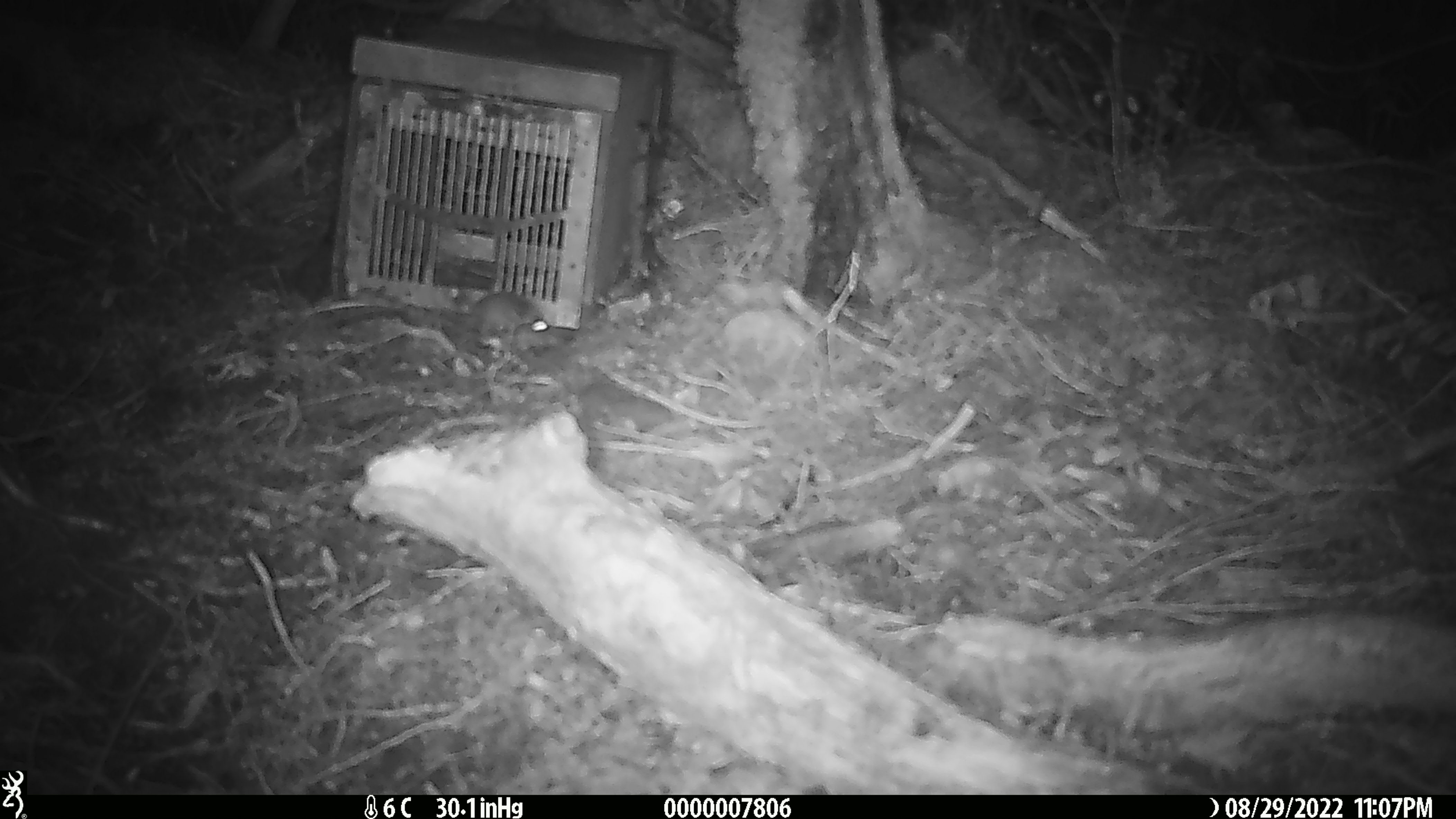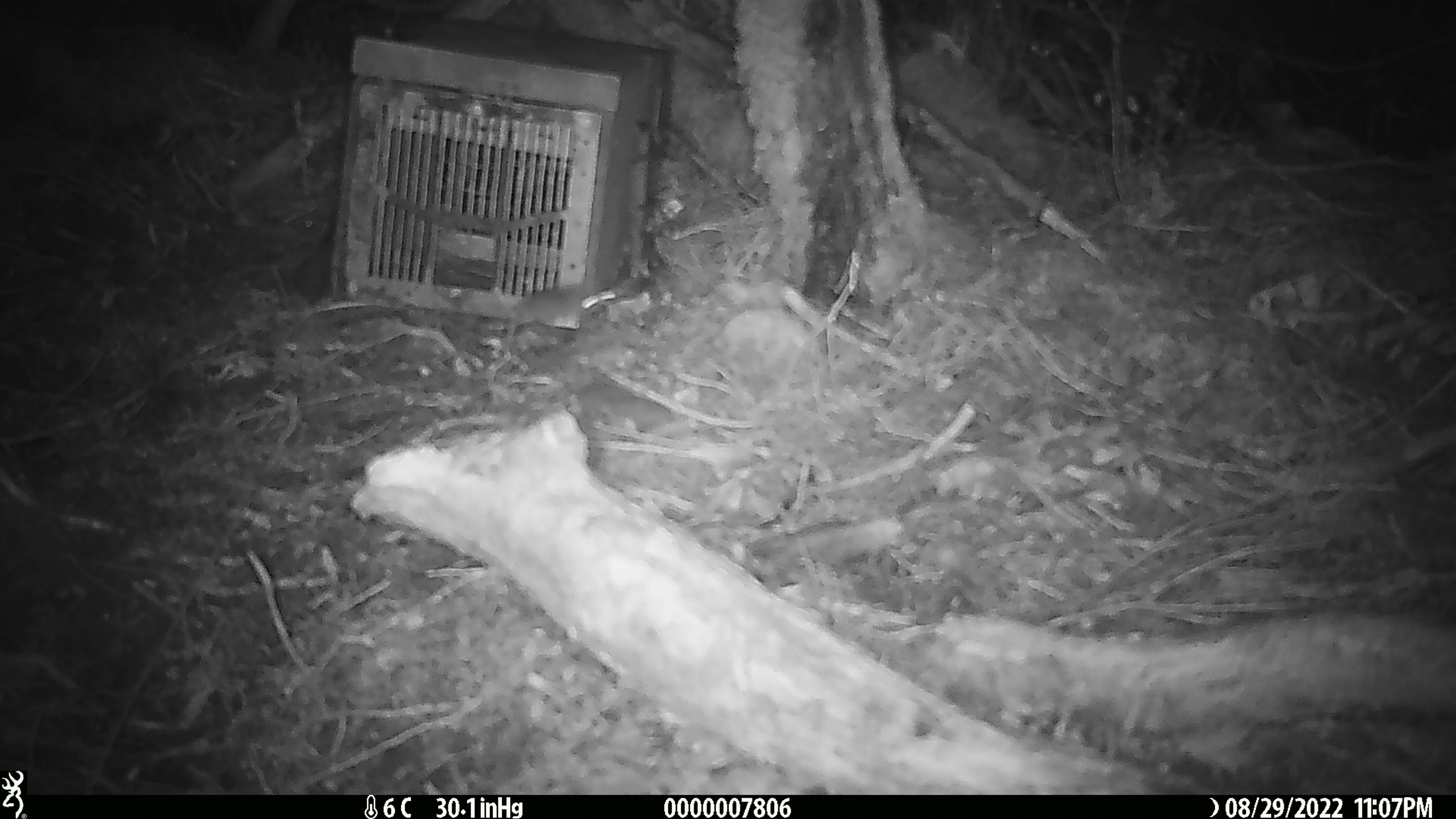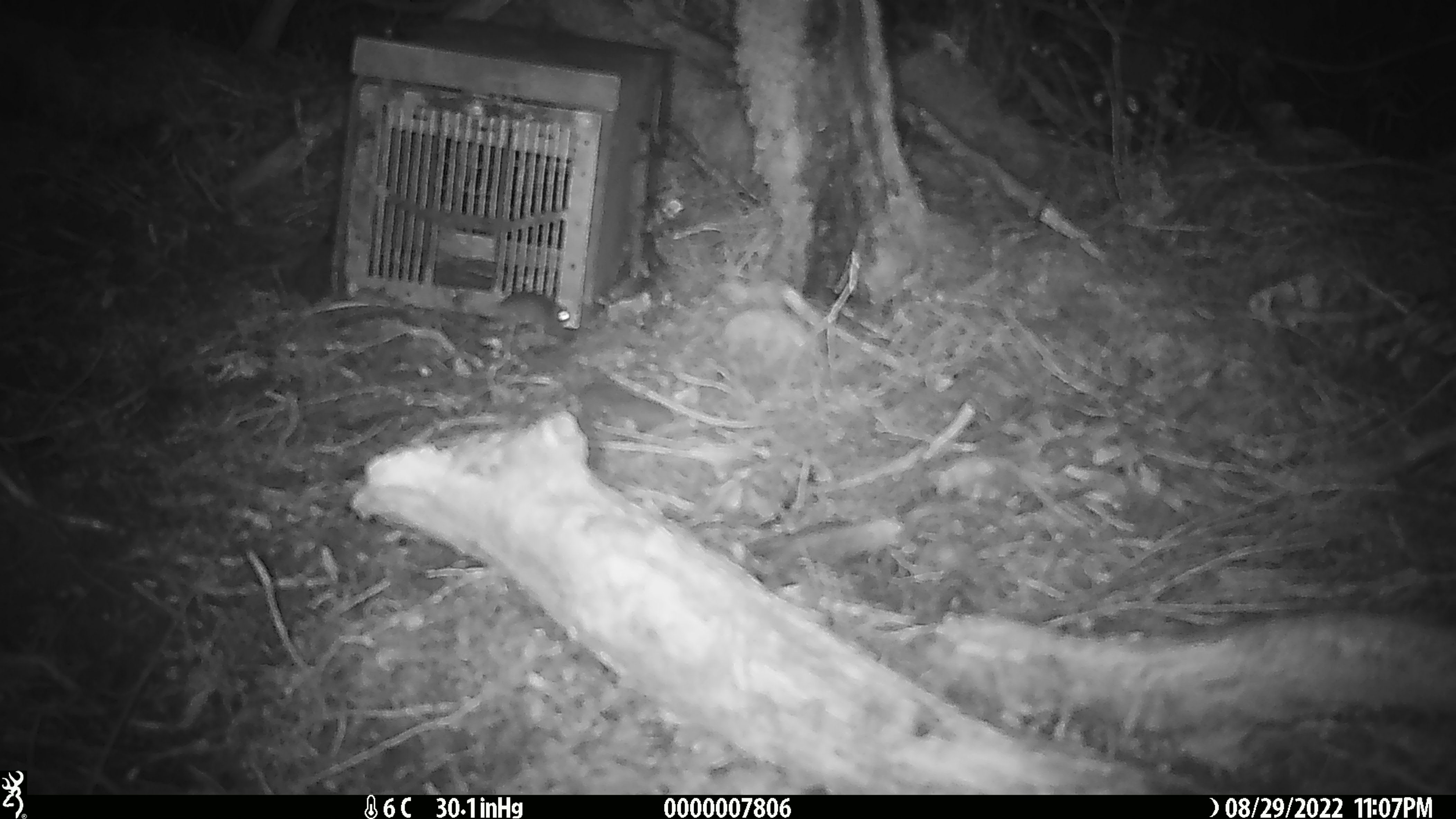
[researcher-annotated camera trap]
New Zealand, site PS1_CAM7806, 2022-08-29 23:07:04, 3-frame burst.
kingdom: Animalia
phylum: Chordata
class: Mammalia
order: Rodentia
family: Muridae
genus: Mus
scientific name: Mus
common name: mouse